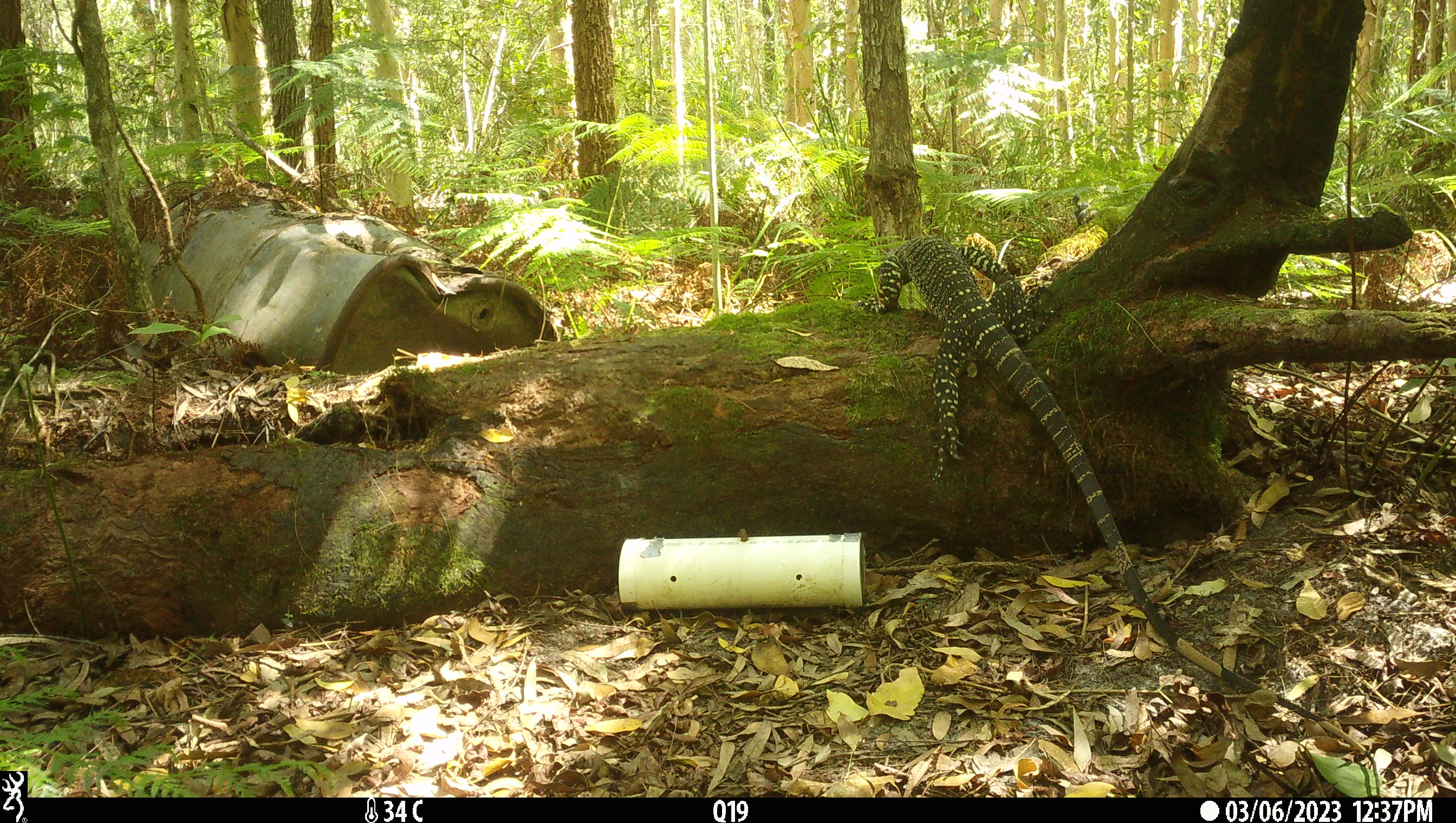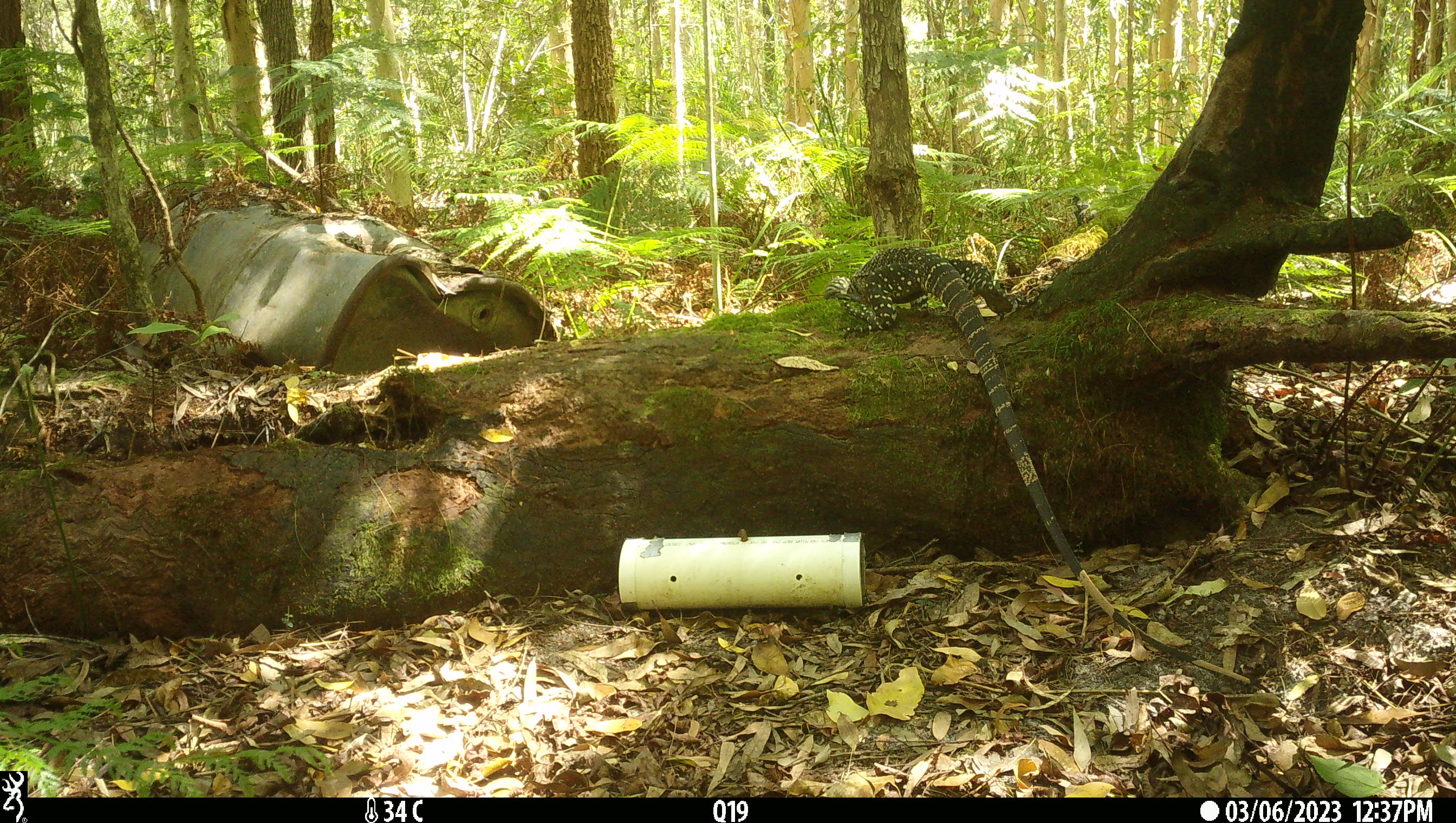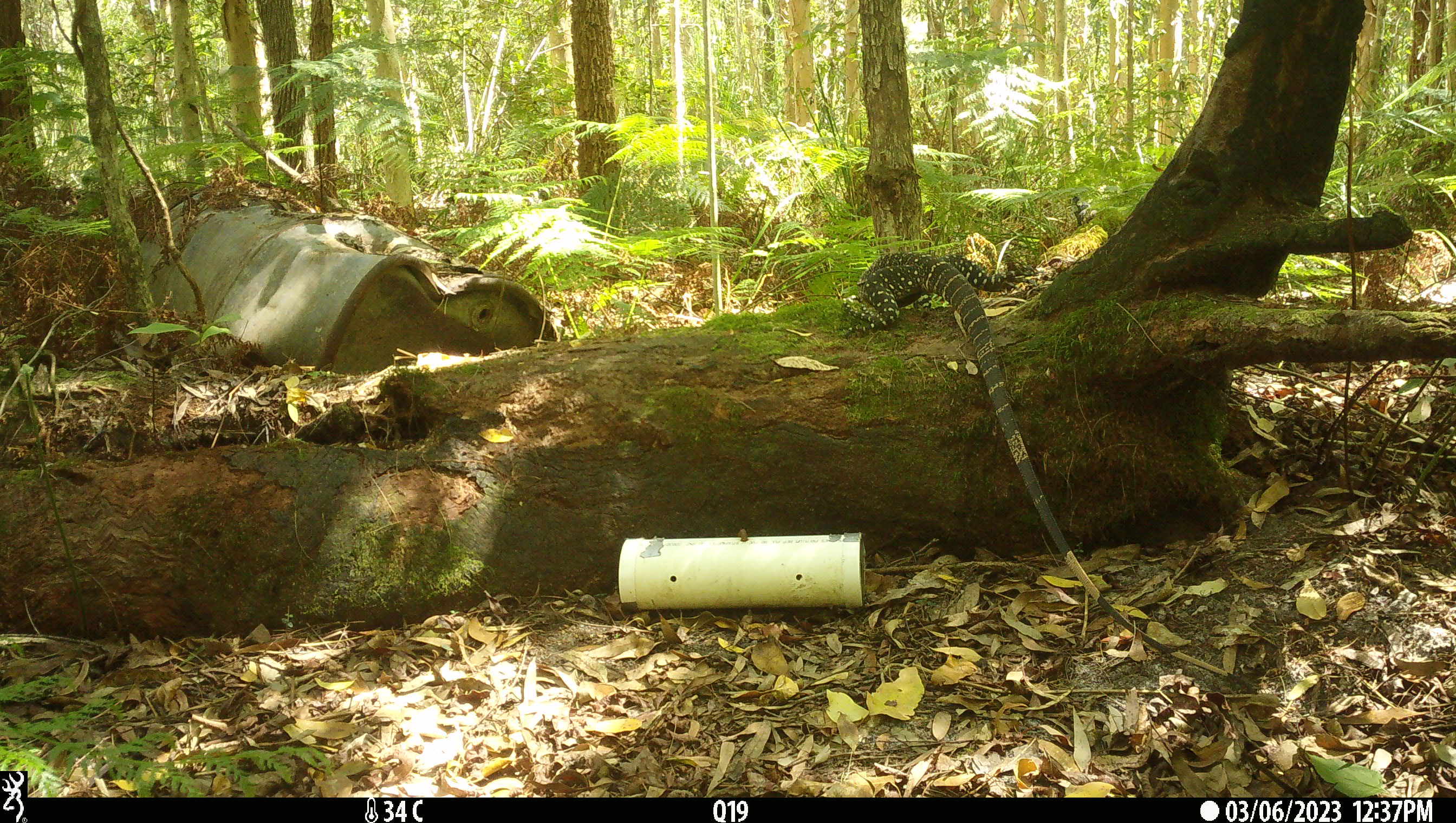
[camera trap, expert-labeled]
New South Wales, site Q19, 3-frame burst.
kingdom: Animalia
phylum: Chordata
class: Reptilia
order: Squamata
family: Varanidae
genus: Varanus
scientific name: Varanus varius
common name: lace monitor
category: goanna